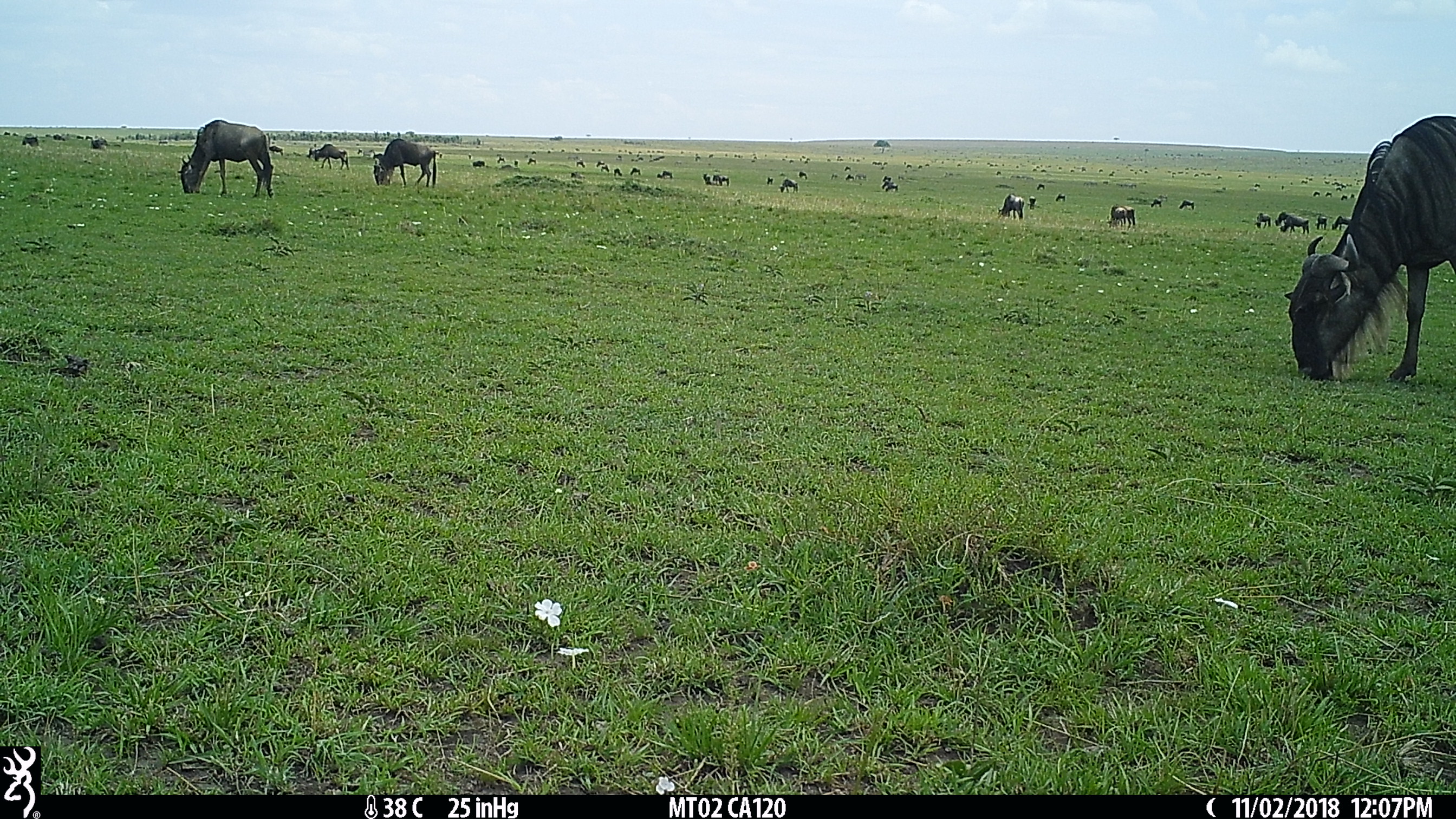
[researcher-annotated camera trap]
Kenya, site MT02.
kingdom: Animalia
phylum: Chordata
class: Mammalia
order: Artiodactyla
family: Bovidae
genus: Connochaetes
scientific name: Connochaetes taurinus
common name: blue wildebeest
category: wildebeest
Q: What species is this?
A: Wildebeest (blue wildebeest) (Connochaetes taurinus).